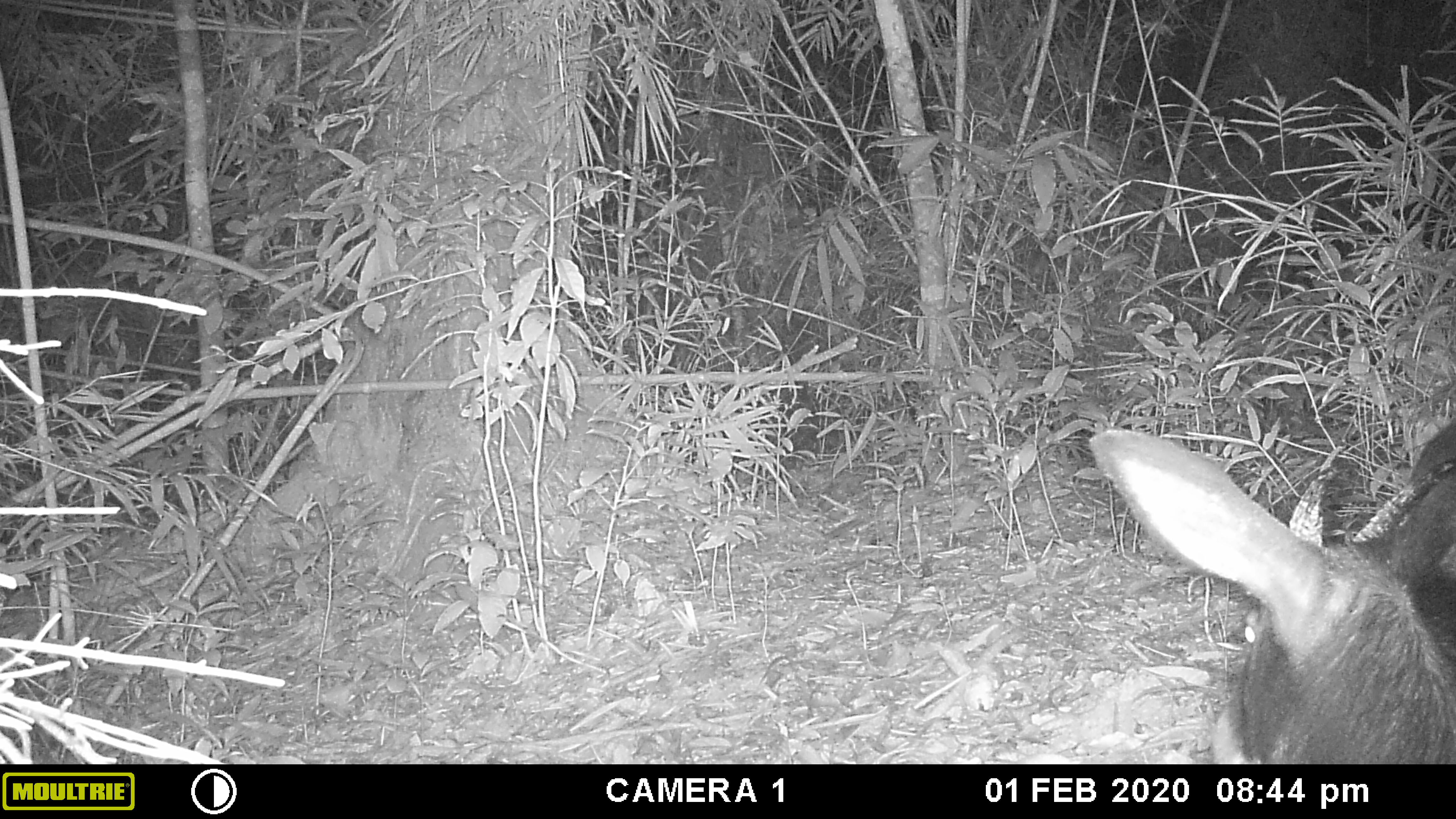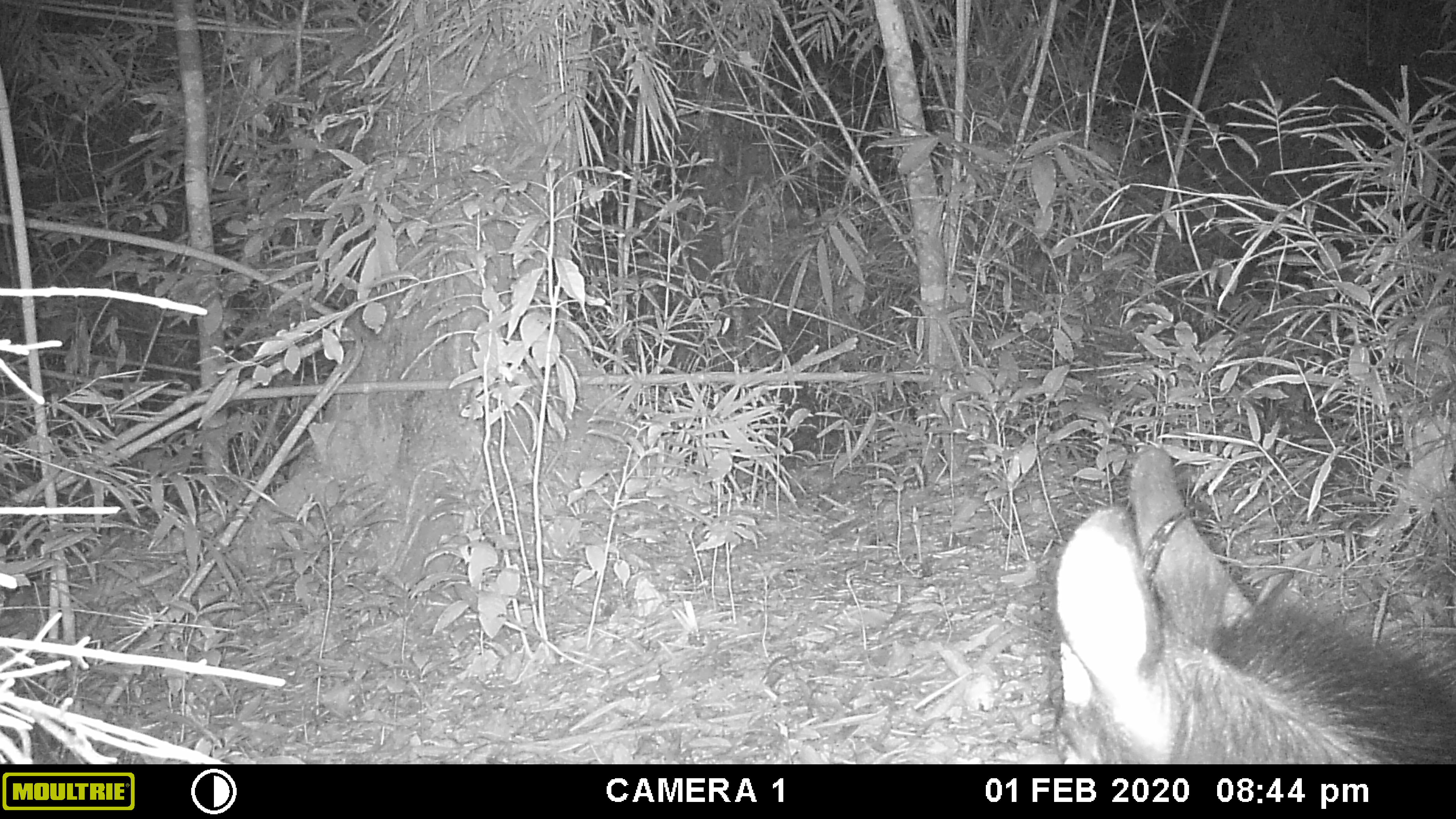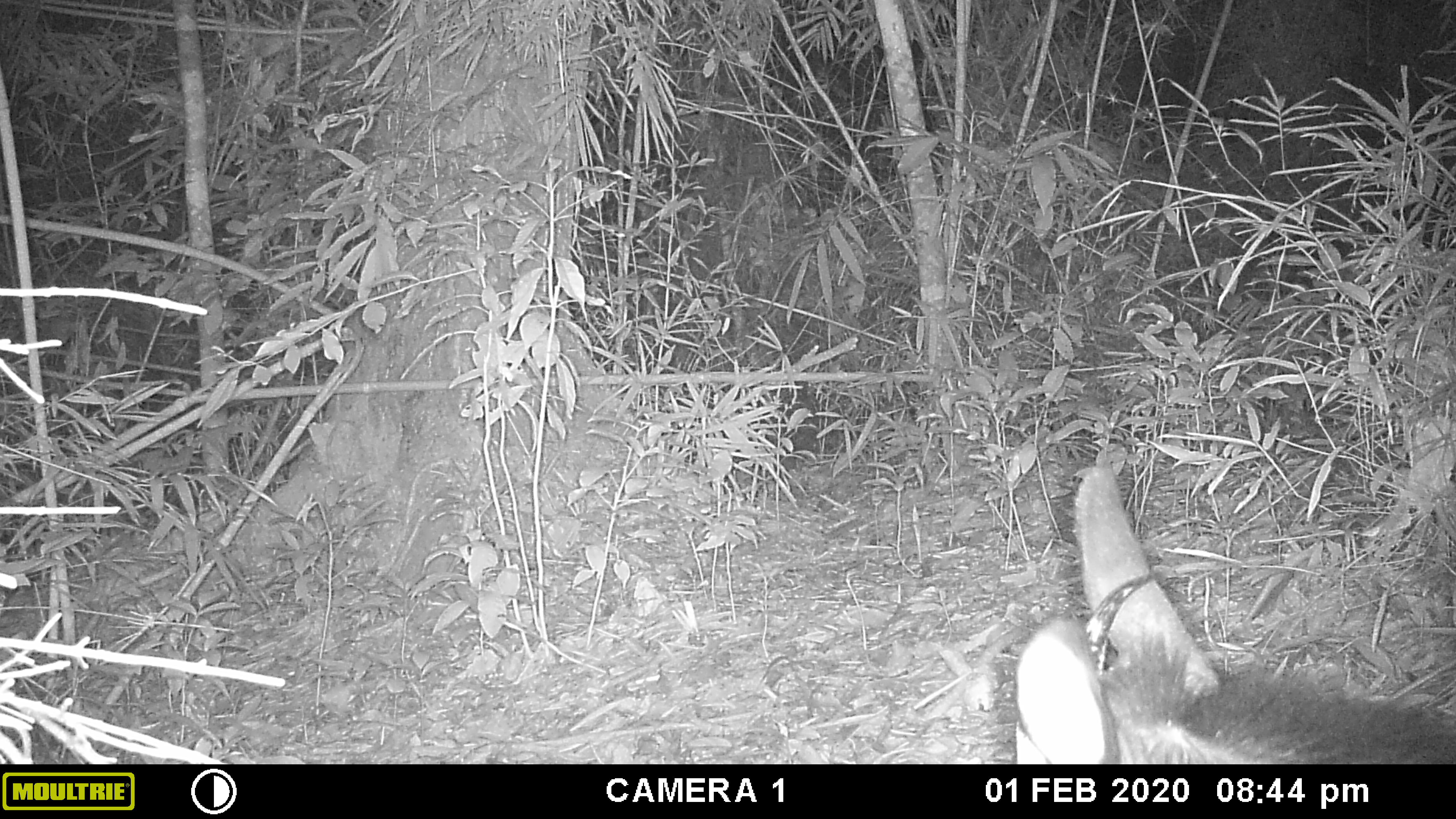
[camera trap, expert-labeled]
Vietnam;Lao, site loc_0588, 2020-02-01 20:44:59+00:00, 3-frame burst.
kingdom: Animalia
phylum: Chordata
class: Mammalia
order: Artiodactyla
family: Bovidae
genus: Capricornis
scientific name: Capricornis sumatraensis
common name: chinese serow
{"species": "chinese serow (Capricornis sumatraensis)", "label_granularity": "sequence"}